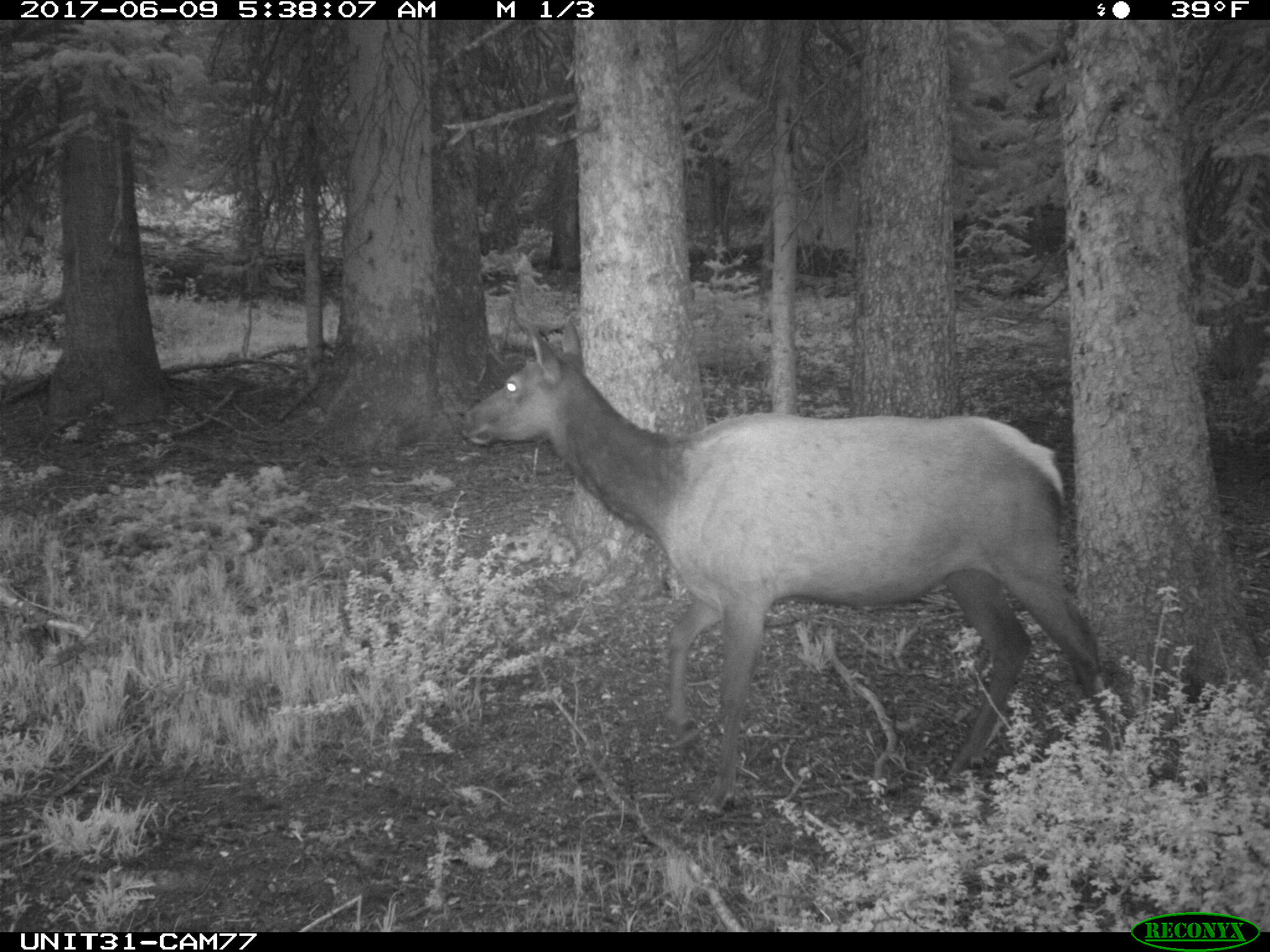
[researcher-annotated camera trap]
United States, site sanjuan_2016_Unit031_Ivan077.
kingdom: Animalia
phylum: Chordata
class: Mammalia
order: Artiodactyla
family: Cervidae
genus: Cervus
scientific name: Cervus elaphus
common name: red deer